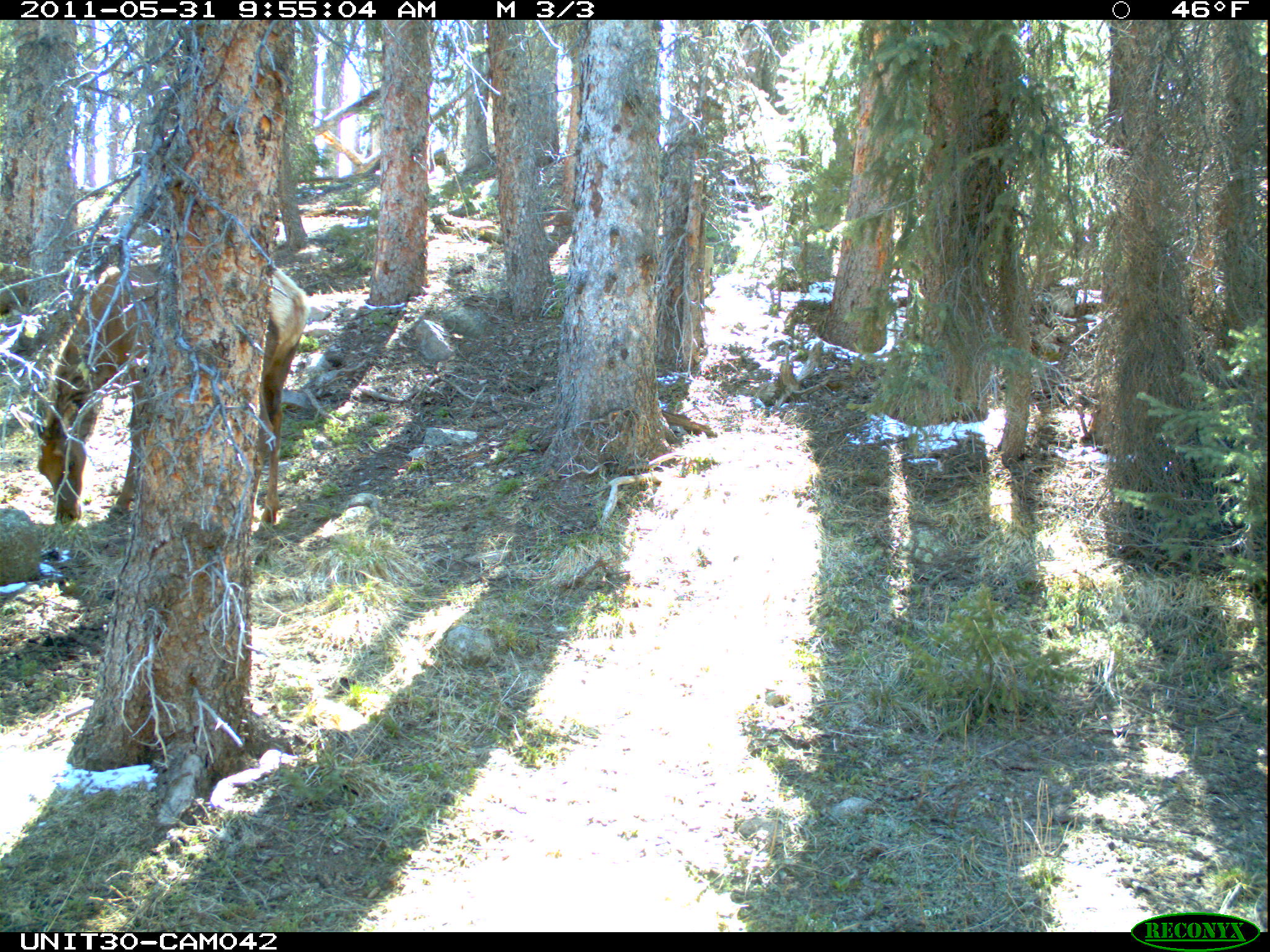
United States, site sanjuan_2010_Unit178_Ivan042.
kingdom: Animalia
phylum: Chordata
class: Mammalia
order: Artiodactyla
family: Cervidae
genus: Cervus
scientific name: Cervus elaphus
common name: red deer